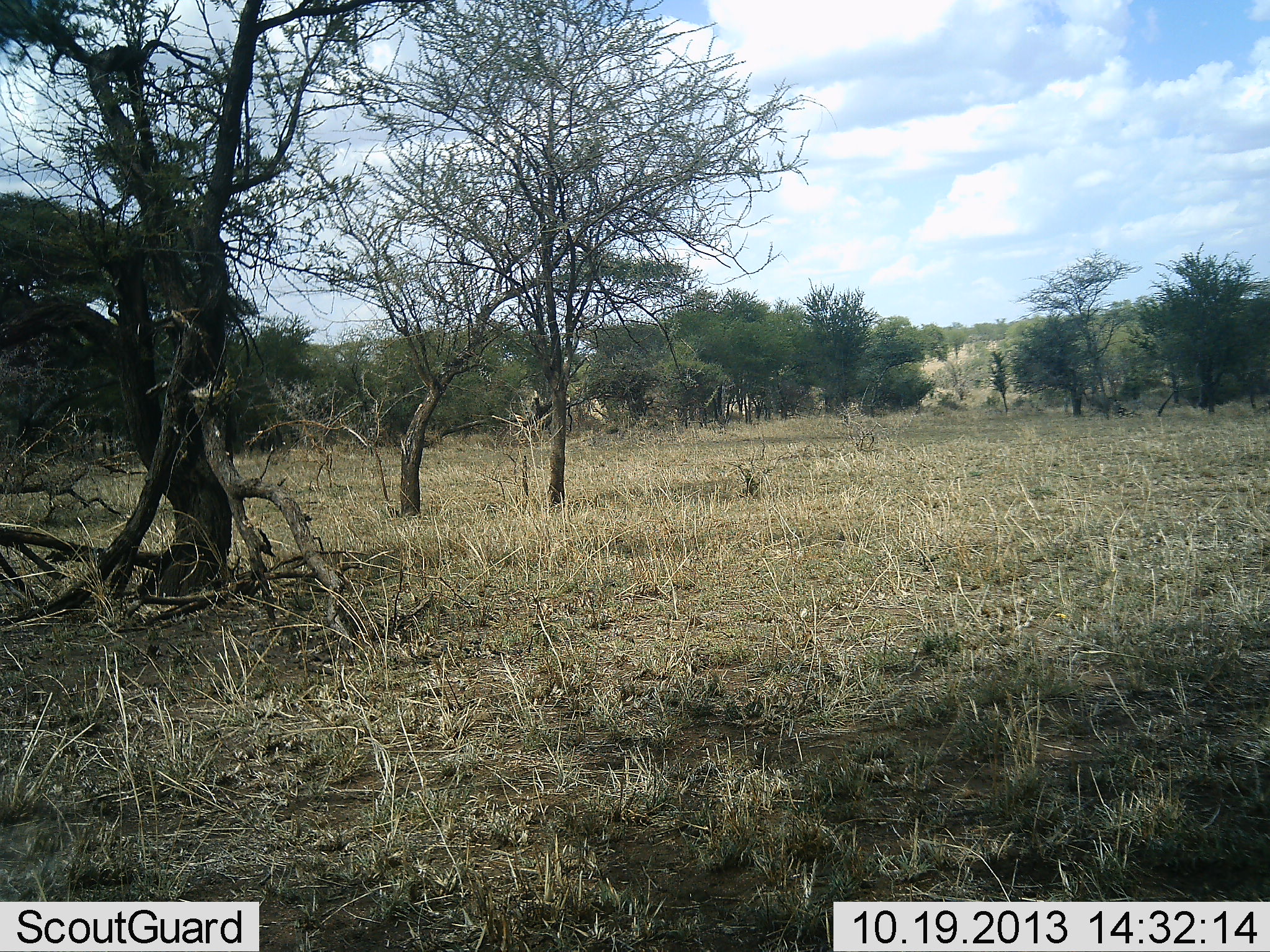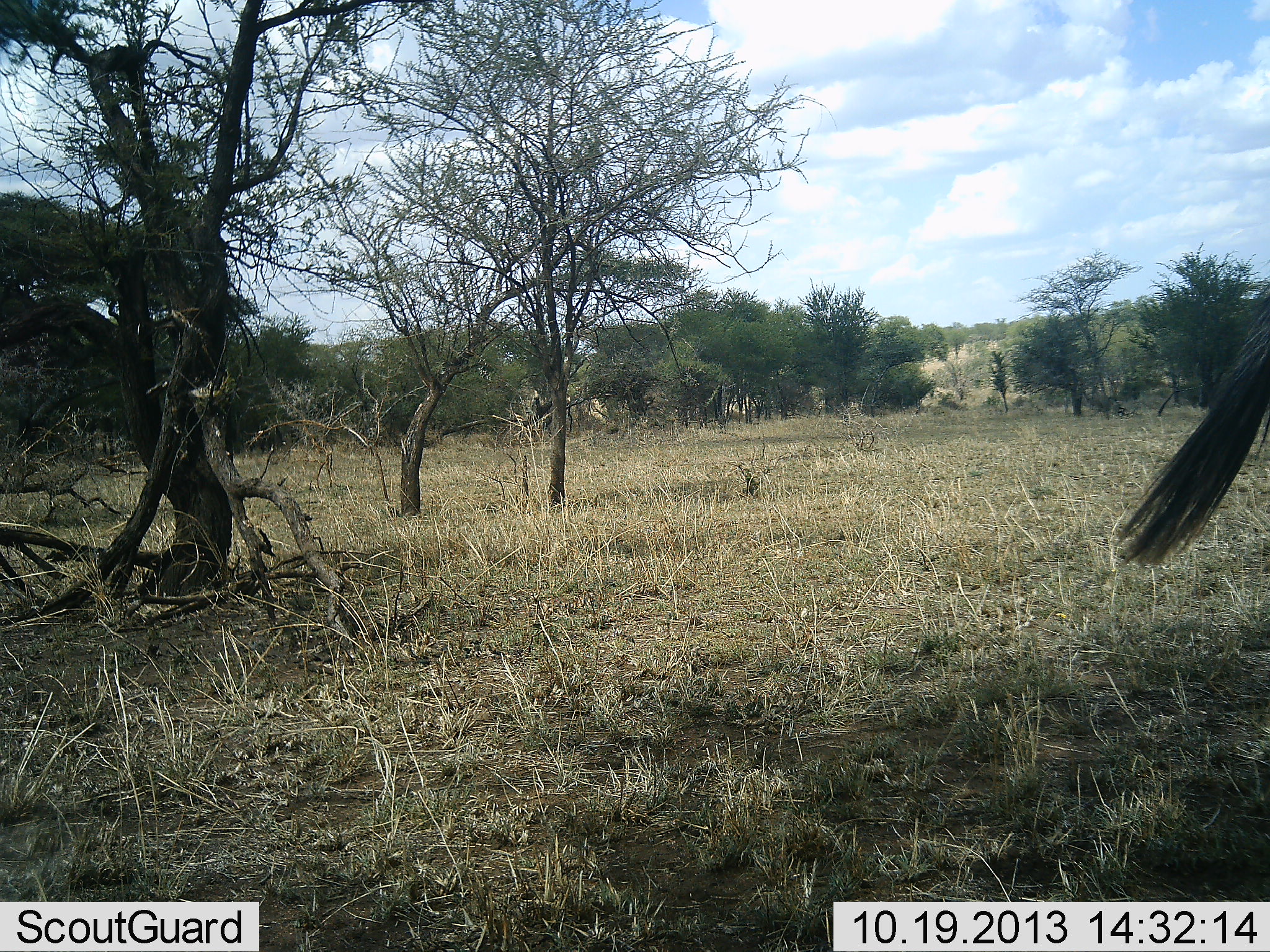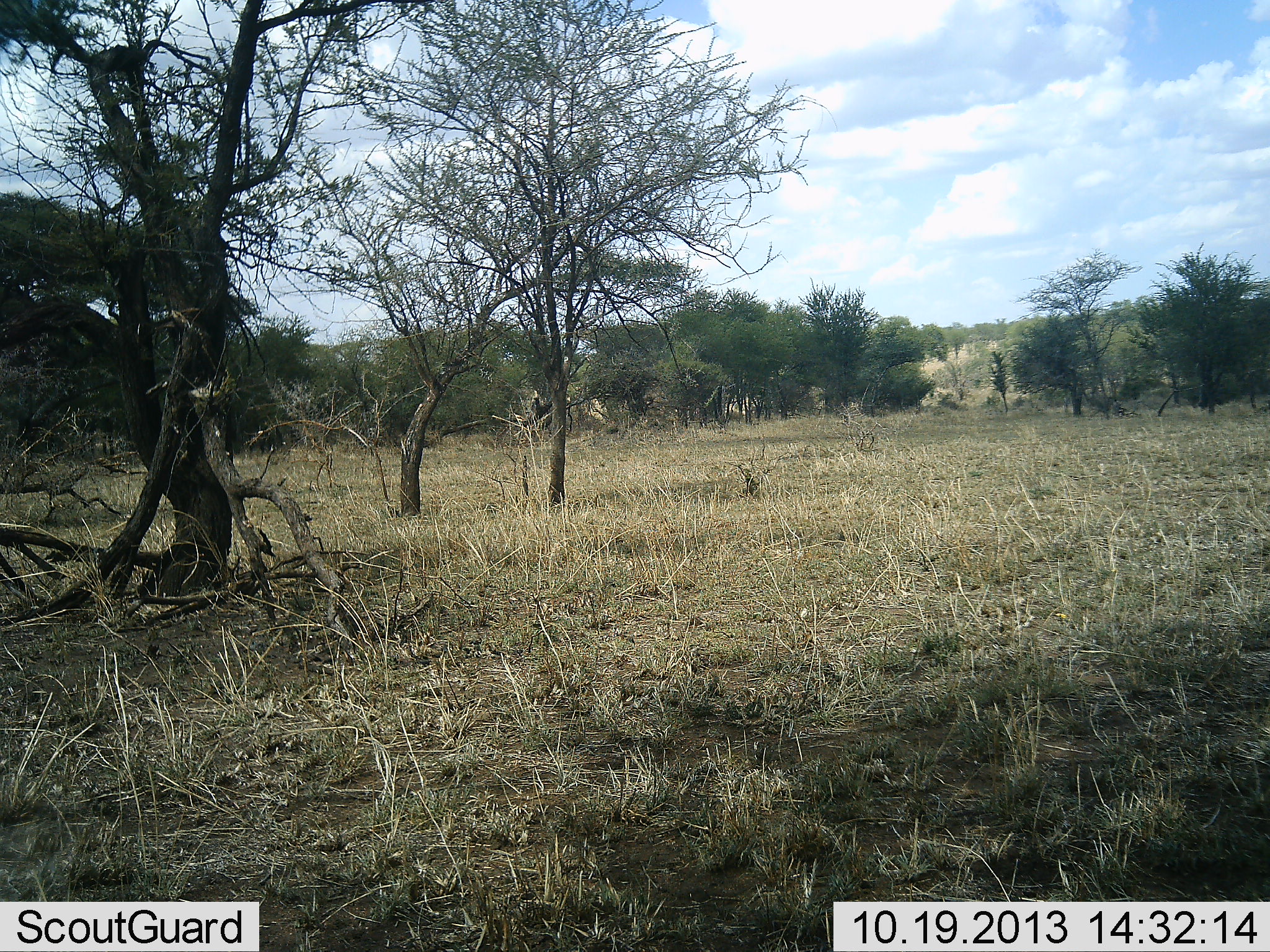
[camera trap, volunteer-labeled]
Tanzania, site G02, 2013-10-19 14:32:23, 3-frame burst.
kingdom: Animalia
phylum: Chordata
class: Mammalia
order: Artiodactyla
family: Bovidae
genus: Connochaetes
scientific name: Connochaetes taurinus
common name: blue wildebeest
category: wildebeest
Wildebeest (blue wildebeest) (Connochaetes taurinus), count 1. Behavior (volunteer vote fractions): standing 70%, resting 0%, moving 30%, interacting 0%. Young present (vote fraction): 0%. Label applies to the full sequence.